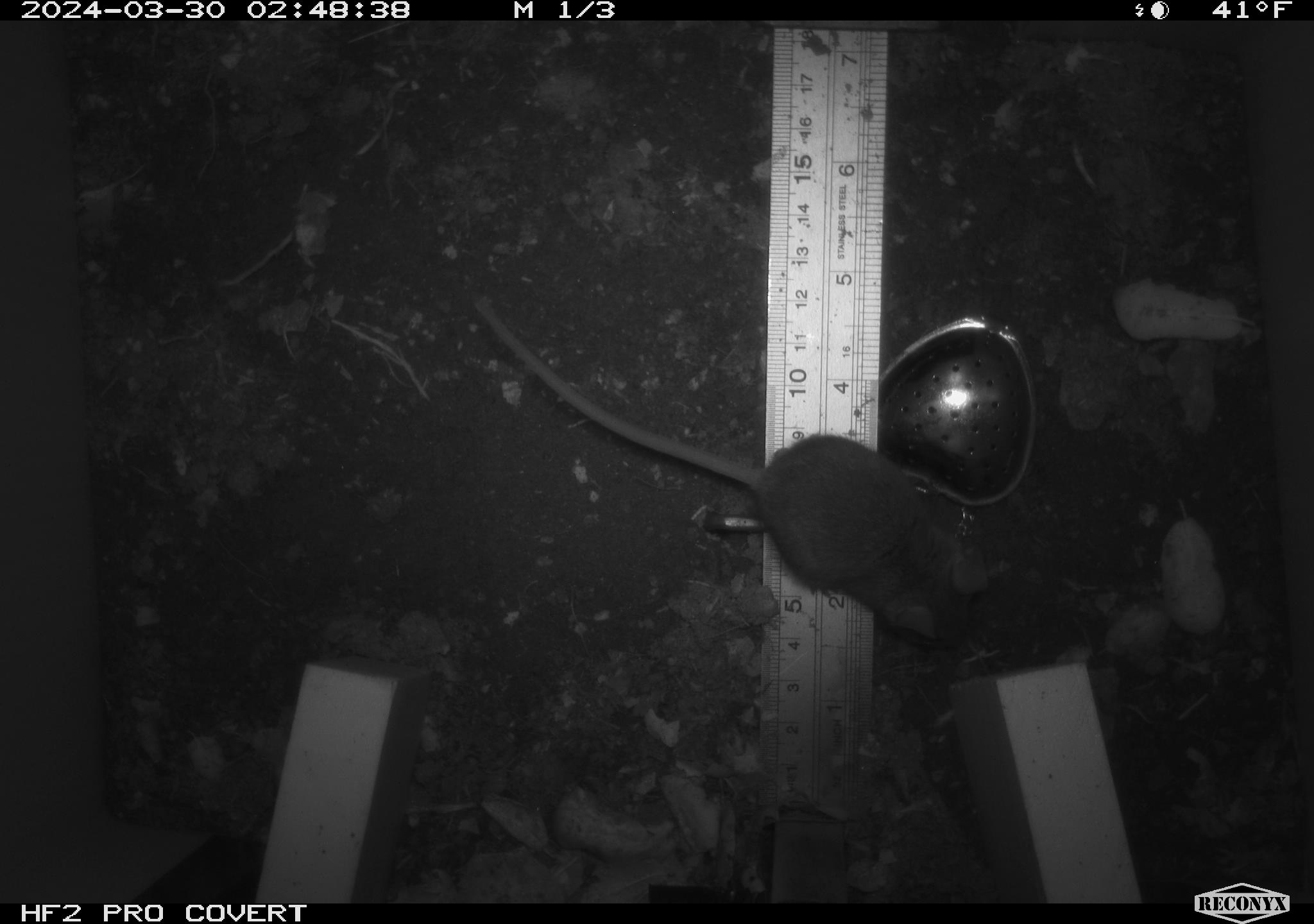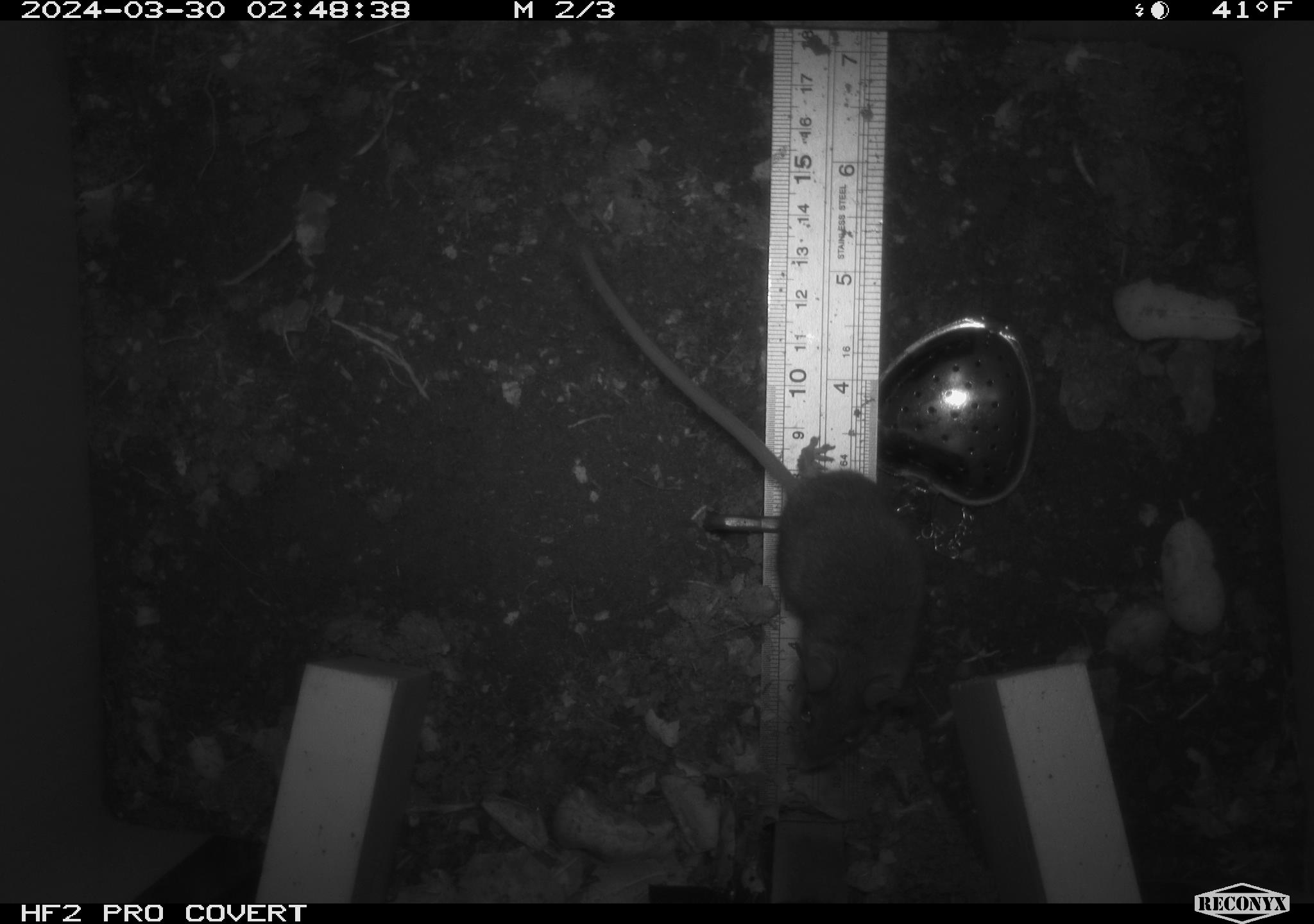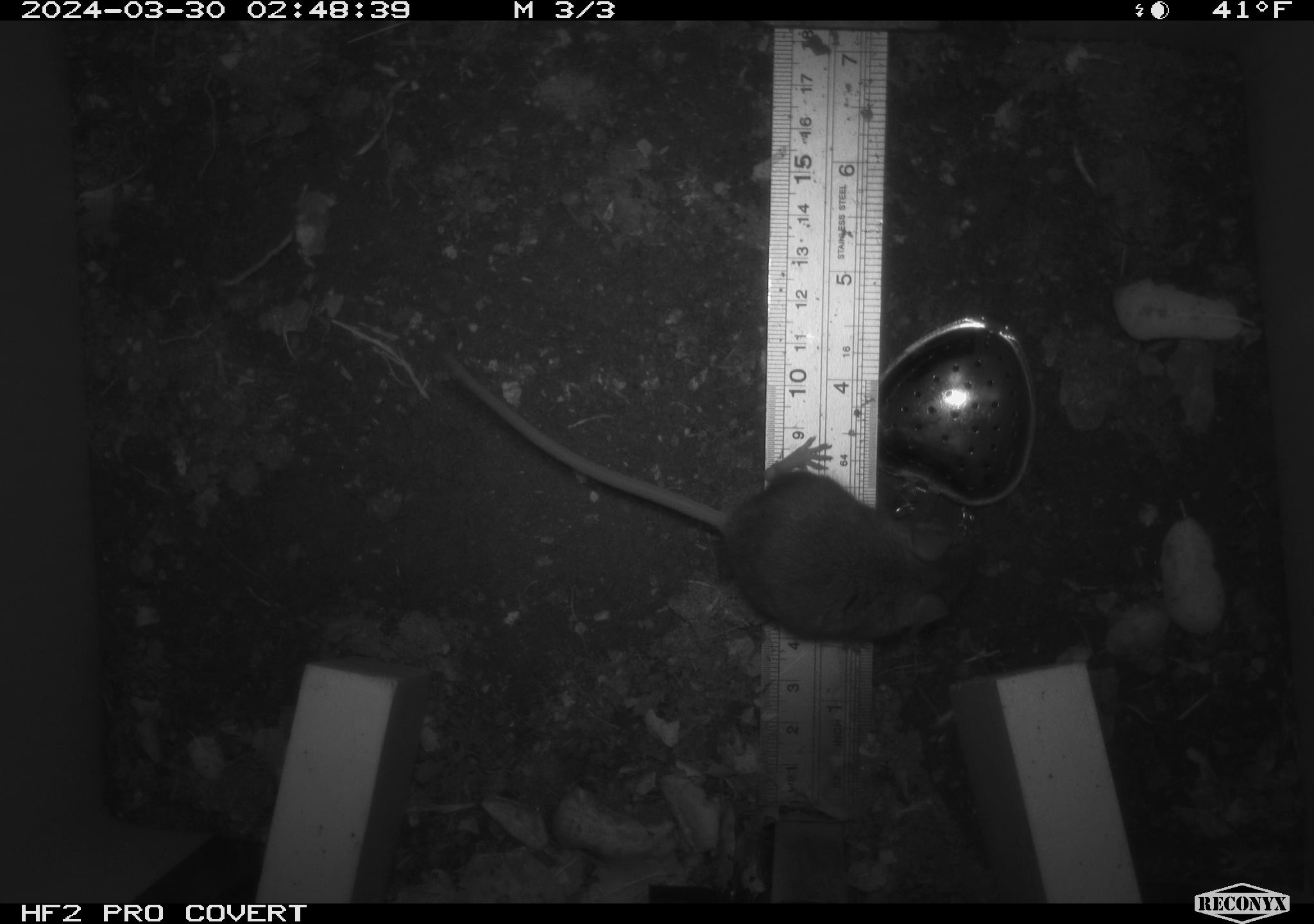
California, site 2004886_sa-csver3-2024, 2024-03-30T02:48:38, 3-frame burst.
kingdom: Animalia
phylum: Chordata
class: Mammalia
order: Rodentia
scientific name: Rodentia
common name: rodent